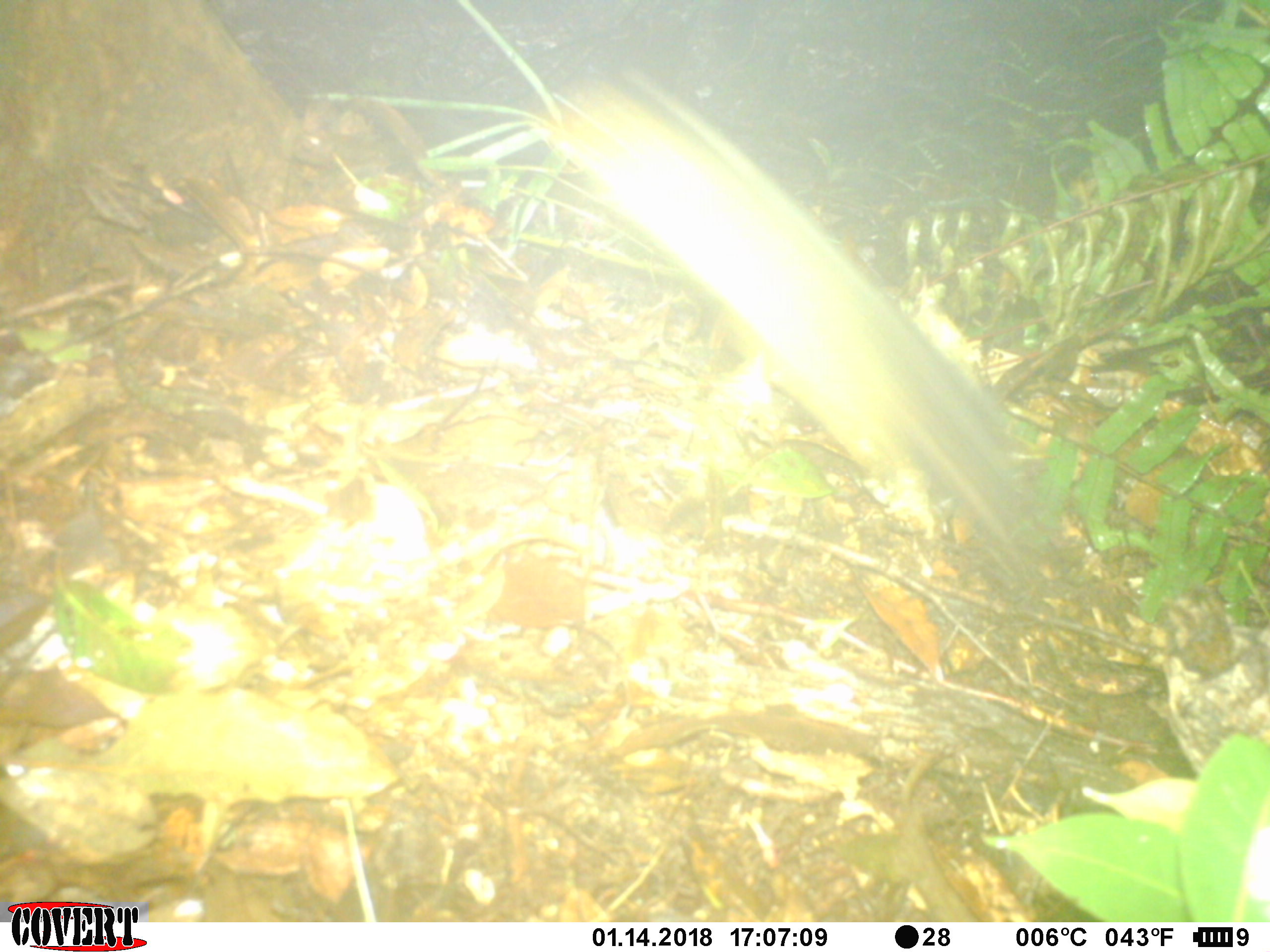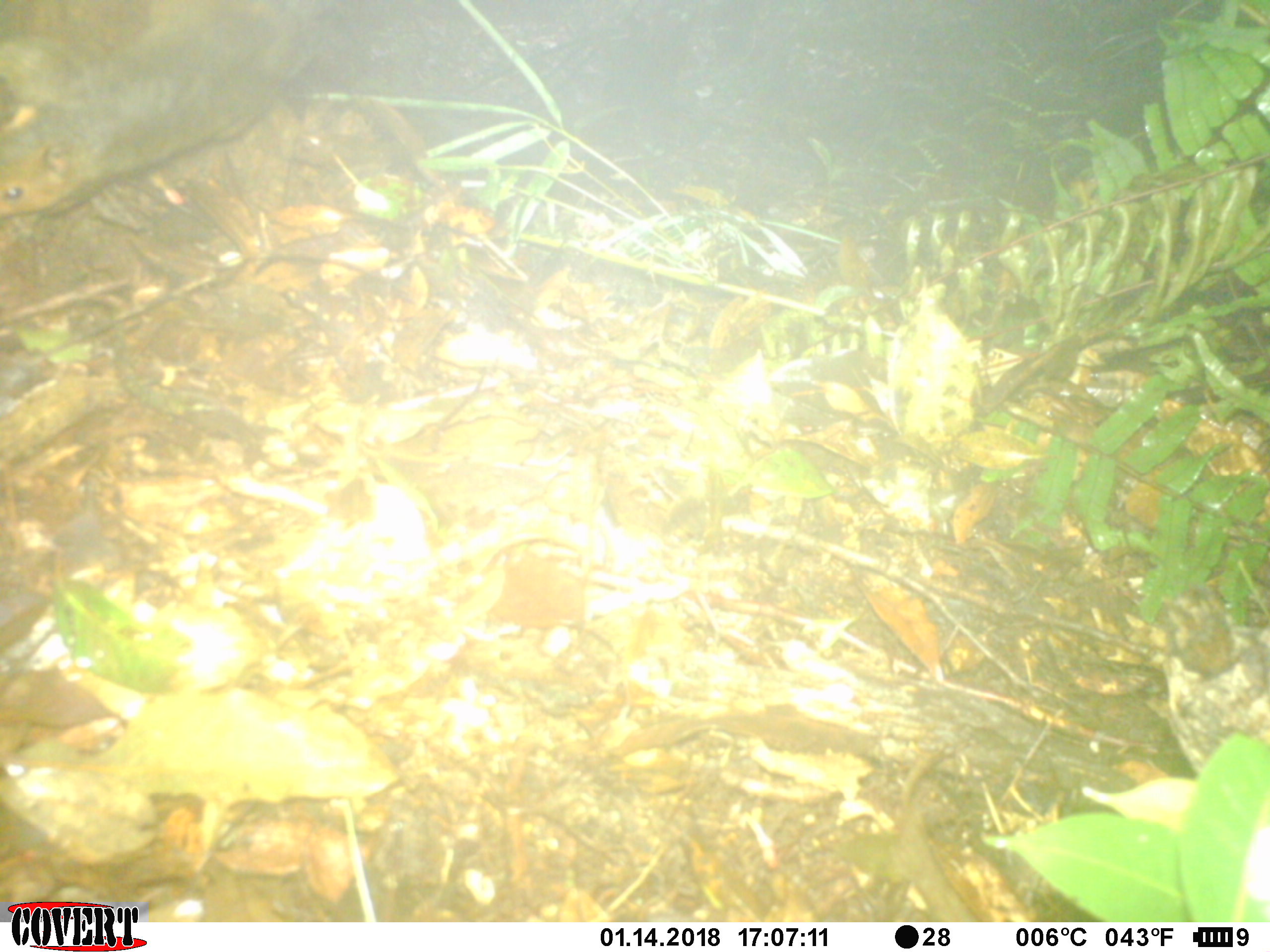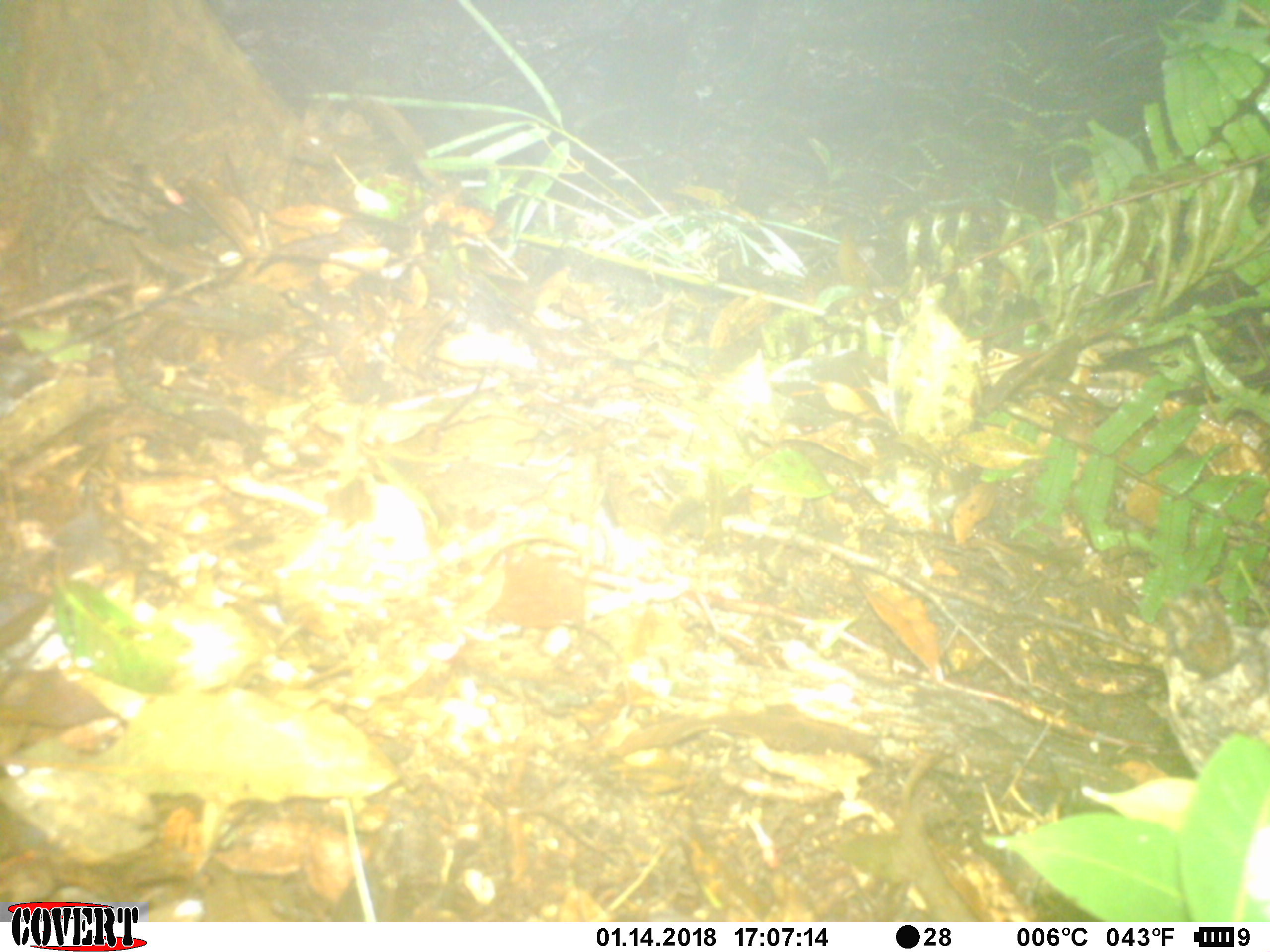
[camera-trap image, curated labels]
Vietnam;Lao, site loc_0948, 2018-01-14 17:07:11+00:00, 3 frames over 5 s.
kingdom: Animalia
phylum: Chordata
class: Mammalia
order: Rodentia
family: Sciuridae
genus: Dremomys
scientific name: Dremomys rufigenis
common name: red-cheeked squirrel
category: red cheeked squirrel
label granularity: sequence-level